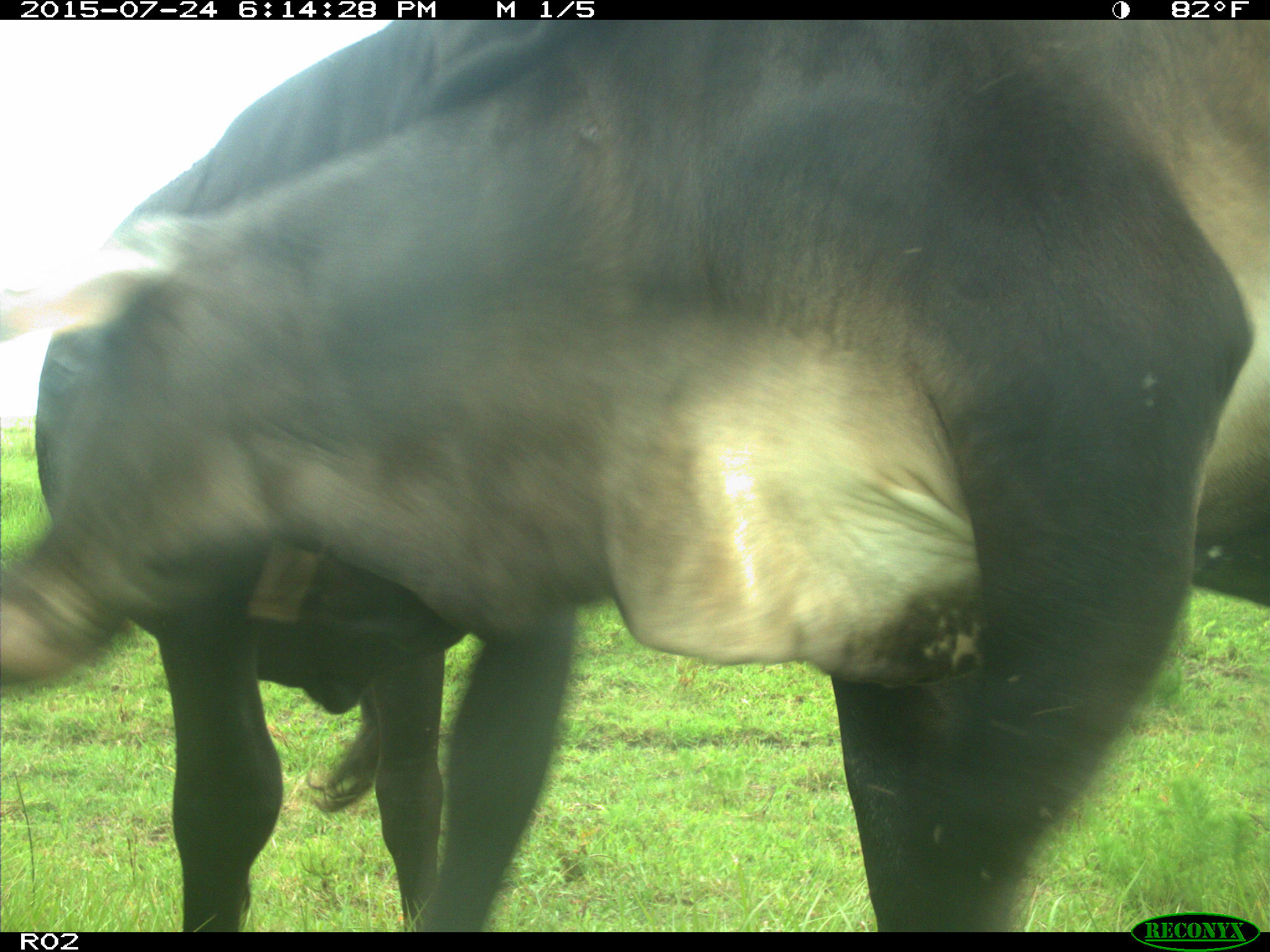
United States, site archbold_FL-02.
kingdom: Animalia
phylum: Chordata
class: Mammalia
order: Artiodactyla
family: Bovidae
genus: Bos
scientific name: Bos taurus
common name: domestic cow